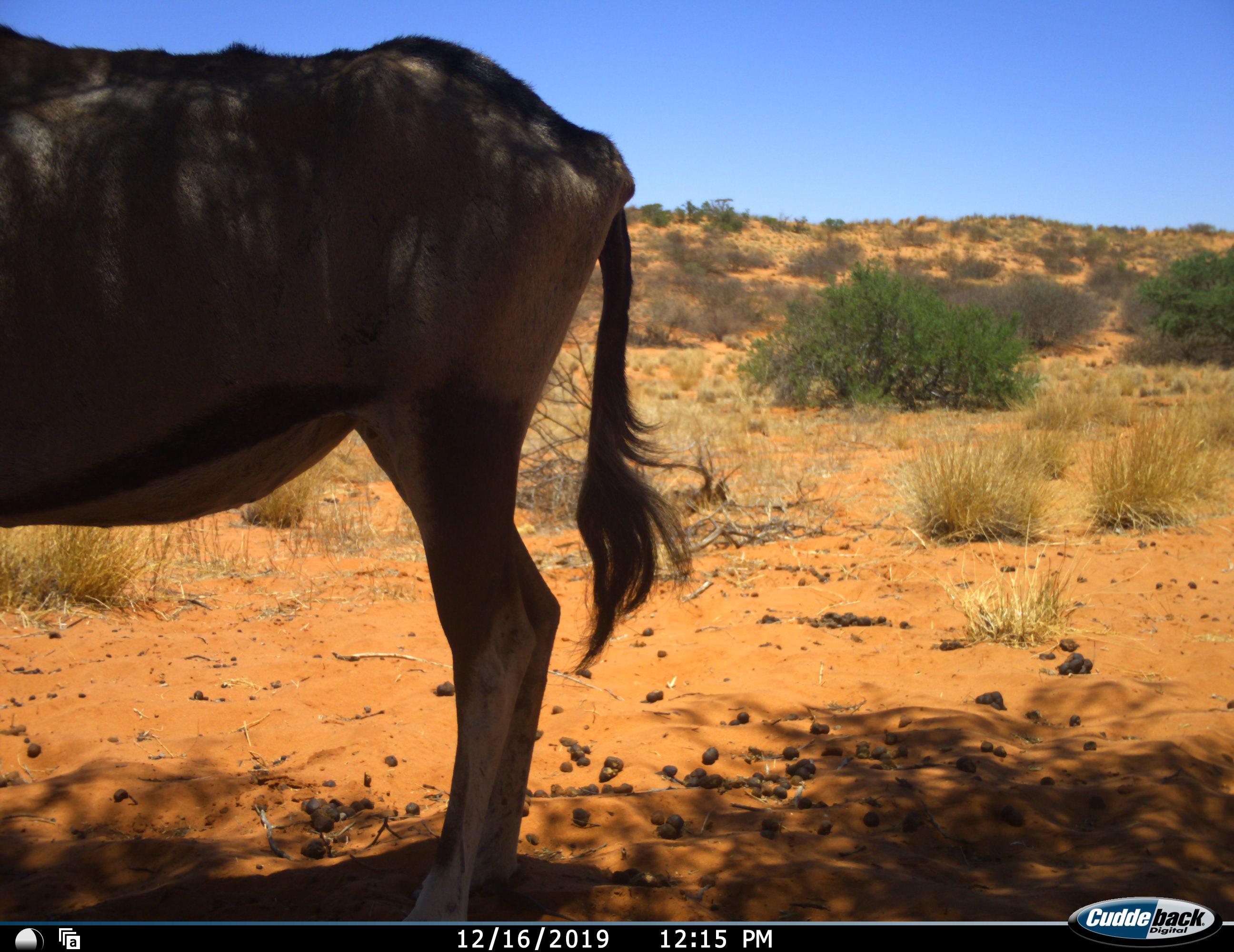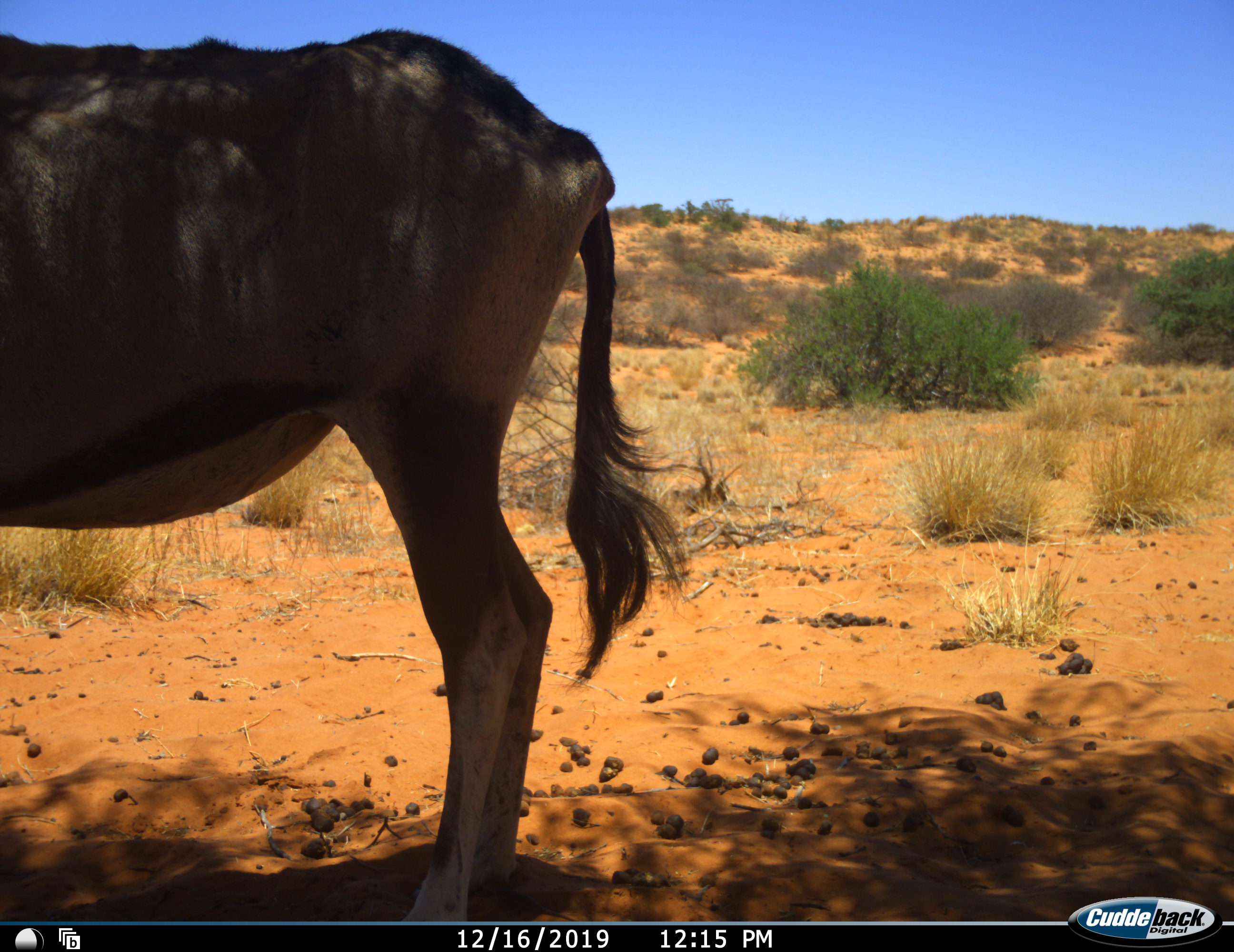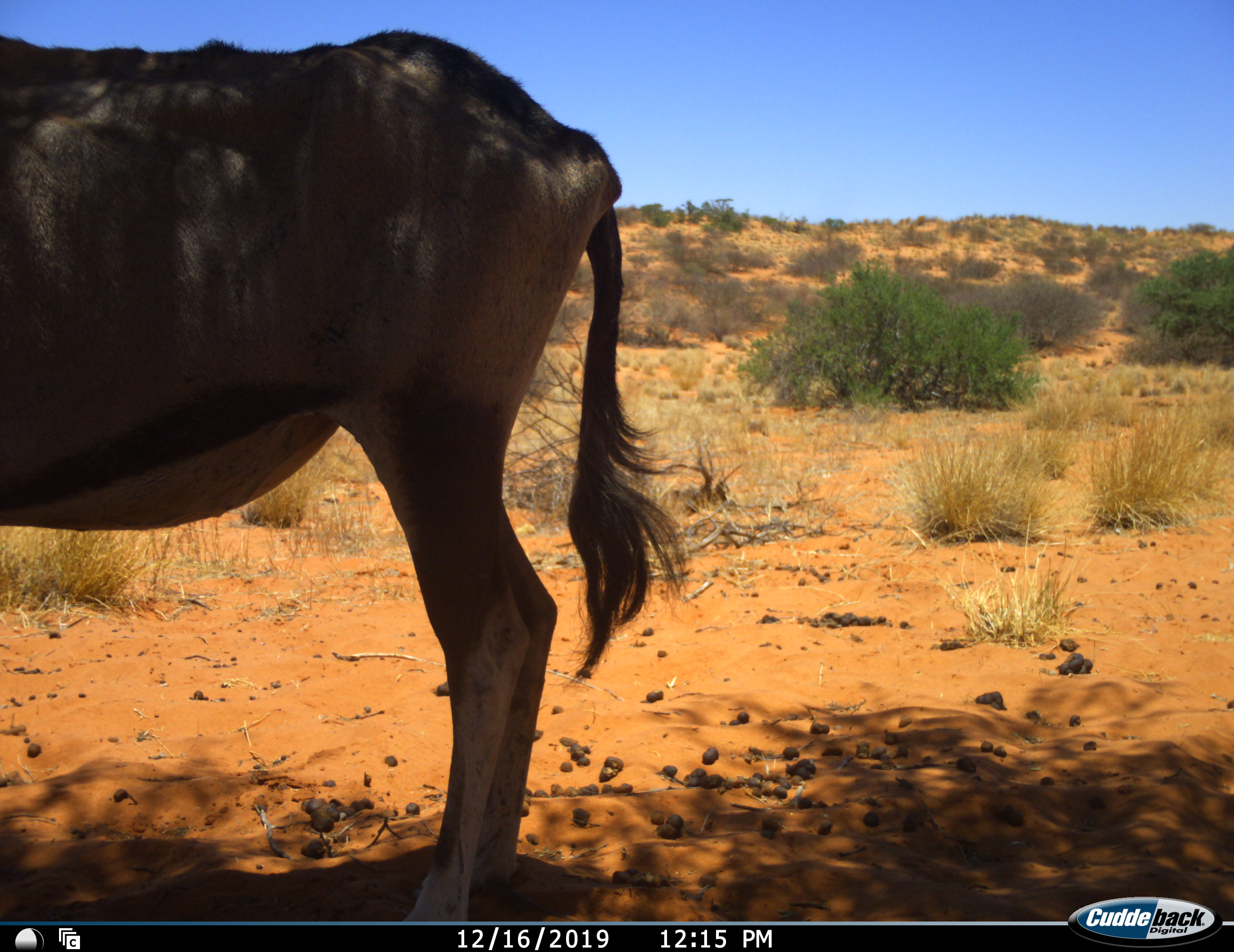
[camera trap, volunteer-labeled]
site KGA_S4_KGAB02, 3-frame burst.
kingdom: Animalia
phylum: Chordata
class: Mammalia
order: Artiodactyla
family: Bovidae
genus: Oryx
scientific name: Oryx gazella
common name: gemsbok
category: oryx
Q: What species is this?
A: Oryx (gemsbok) (Oryx gazella).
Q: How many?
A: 1.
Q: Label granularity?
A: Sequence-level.